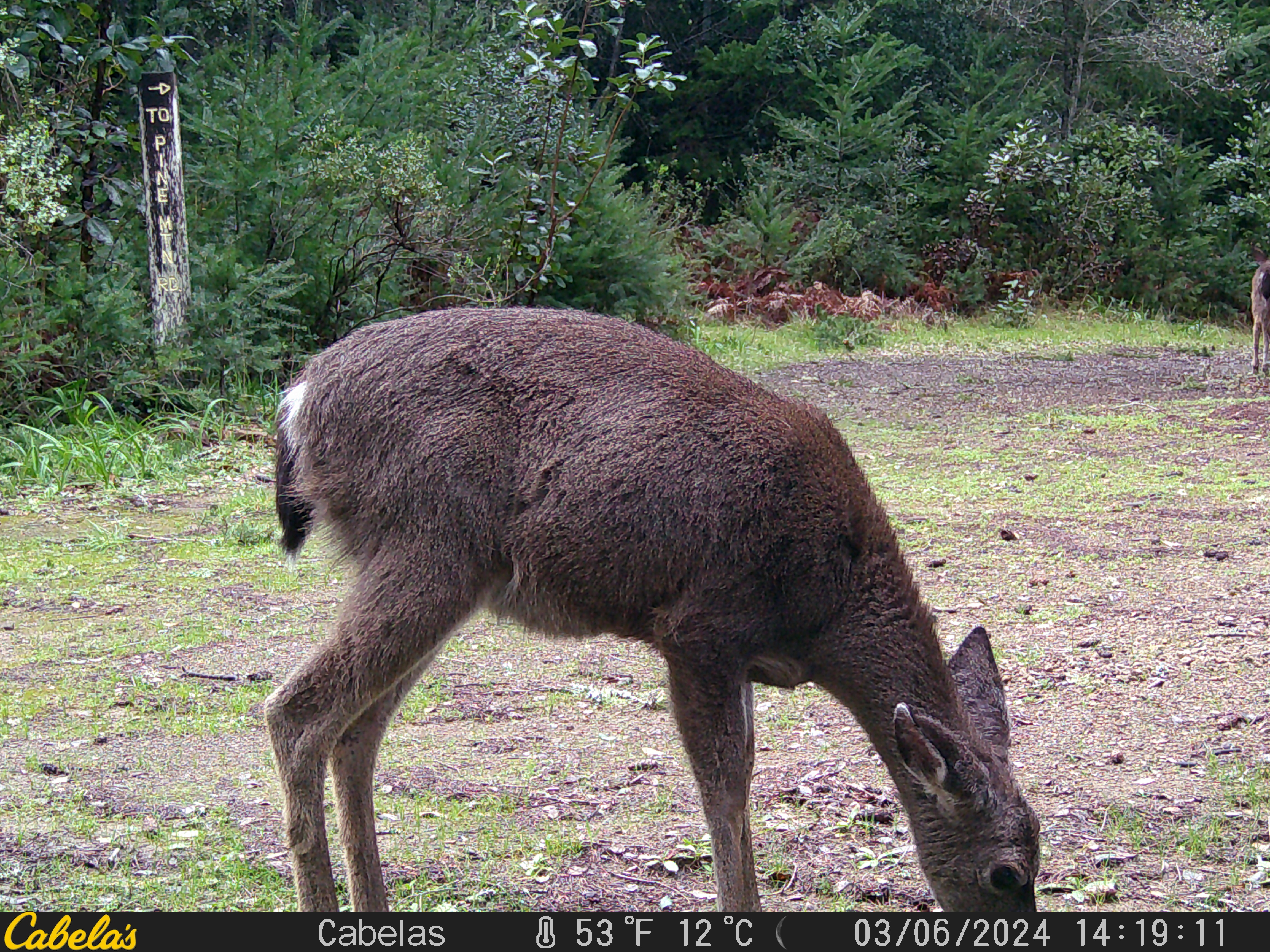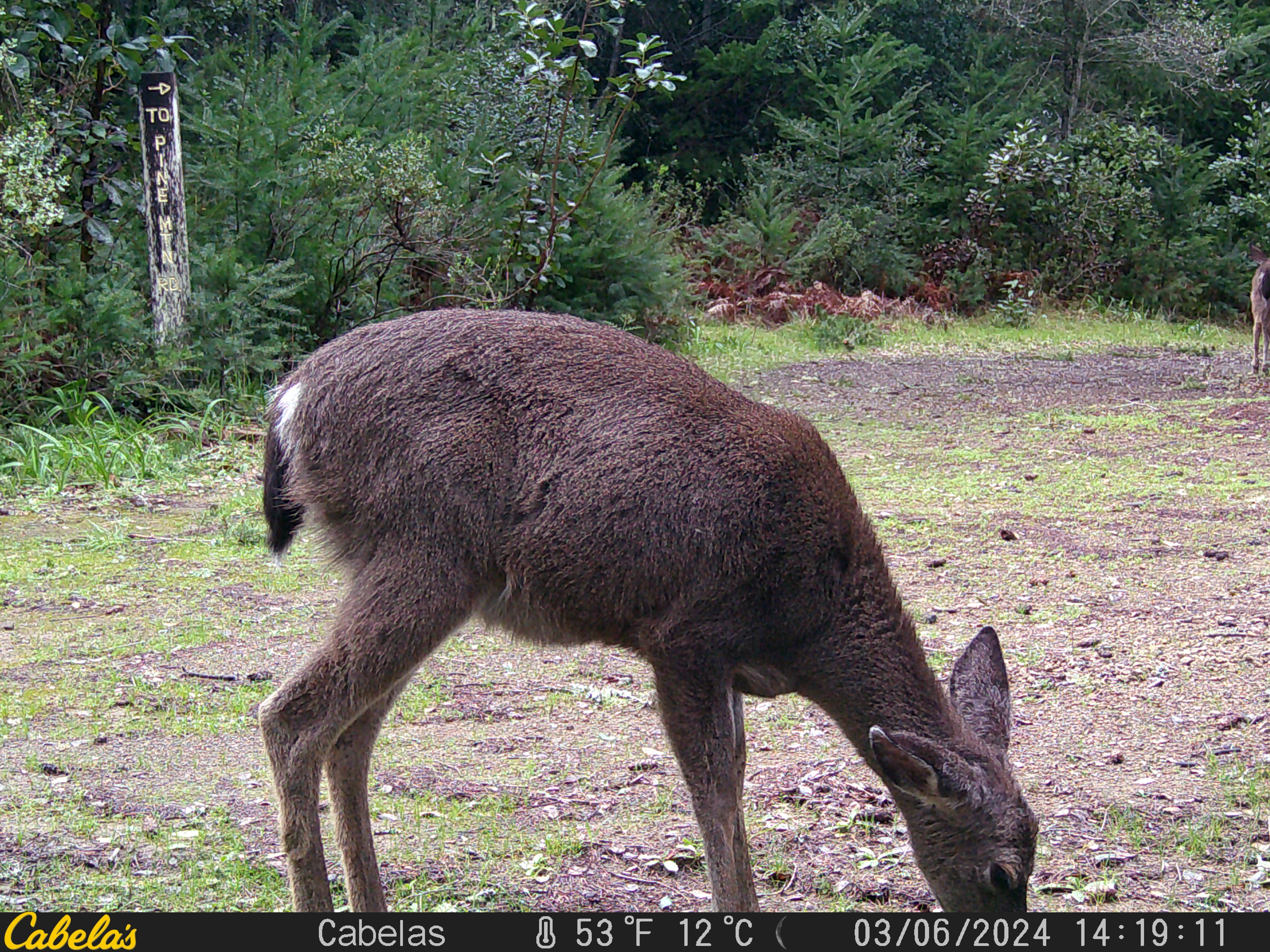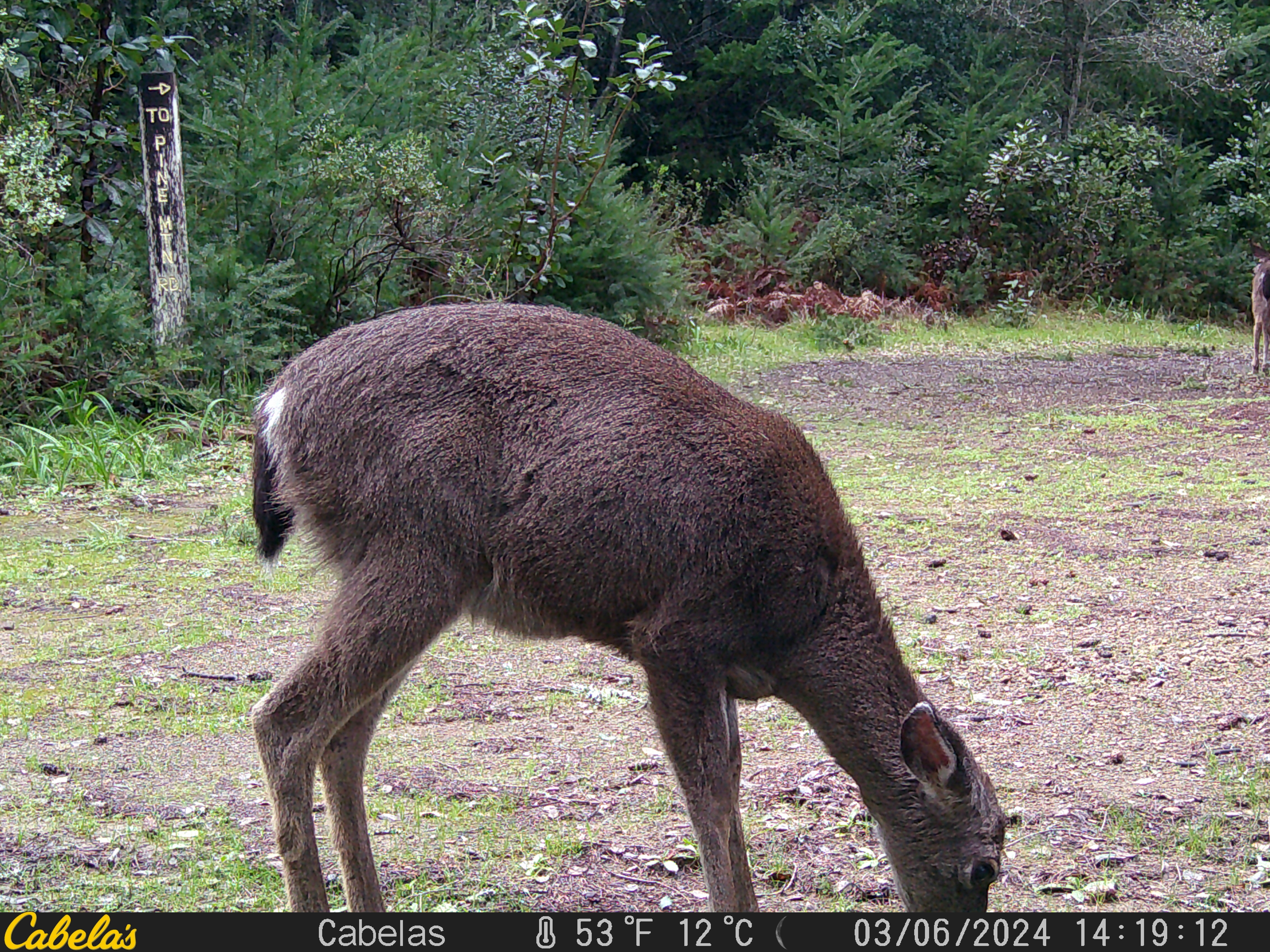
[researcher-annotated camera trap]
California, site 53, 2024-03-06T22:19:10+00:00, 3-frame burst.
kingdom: Animalia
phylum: Chordata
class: Mammalia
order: Artiodactyla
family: Cervidae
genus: Odocoileus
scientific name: Odocoileus hemionus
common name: mule deer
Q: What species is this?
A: Mule deer (Odocoileus hemionus).